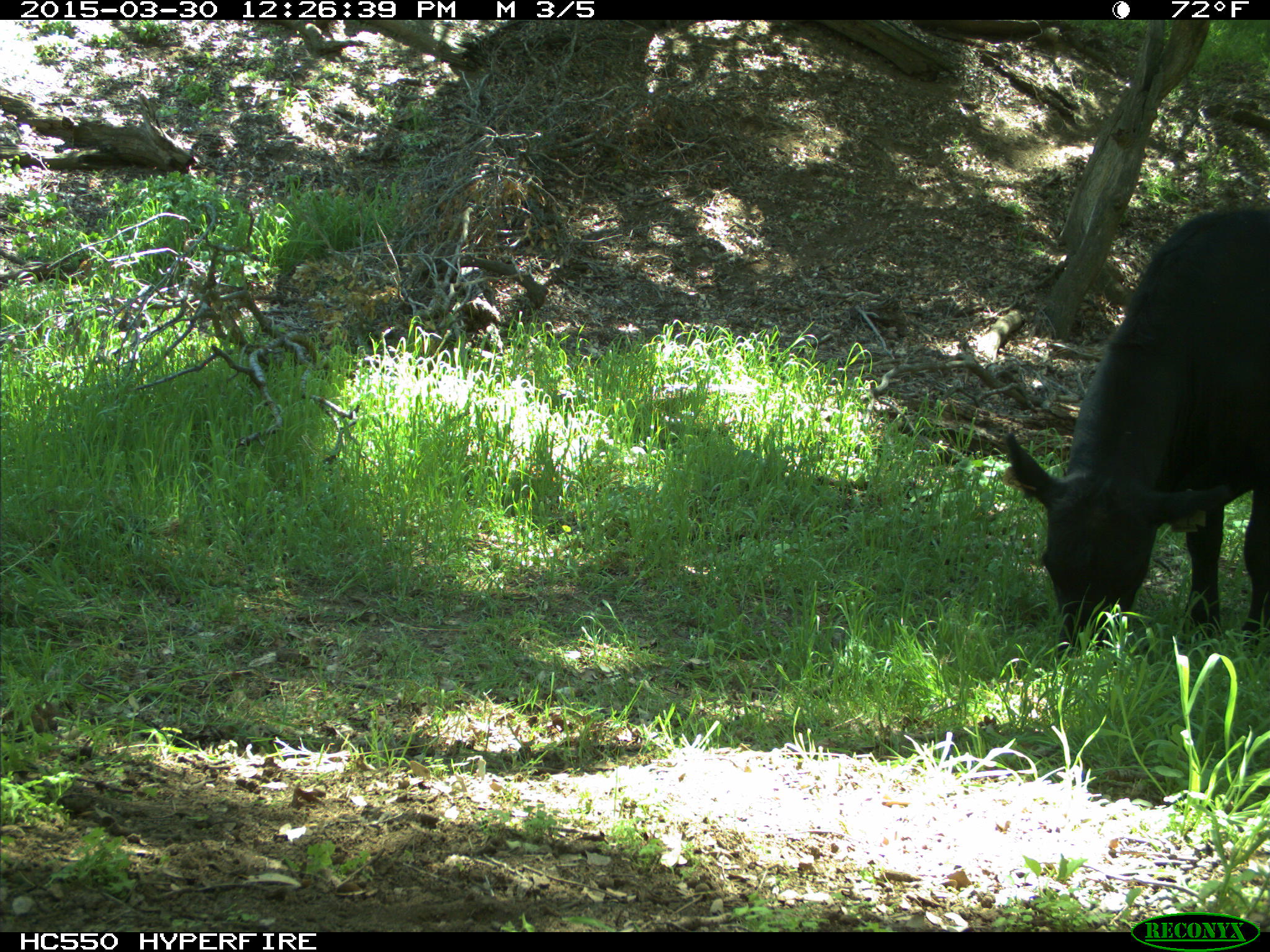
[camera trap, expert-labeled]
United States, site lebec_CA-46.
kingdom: Animalia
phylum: Chordata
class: Mammalia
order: Artiodactyla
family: Bovidae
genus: Bos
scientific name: Bos taurus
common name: domestic cow